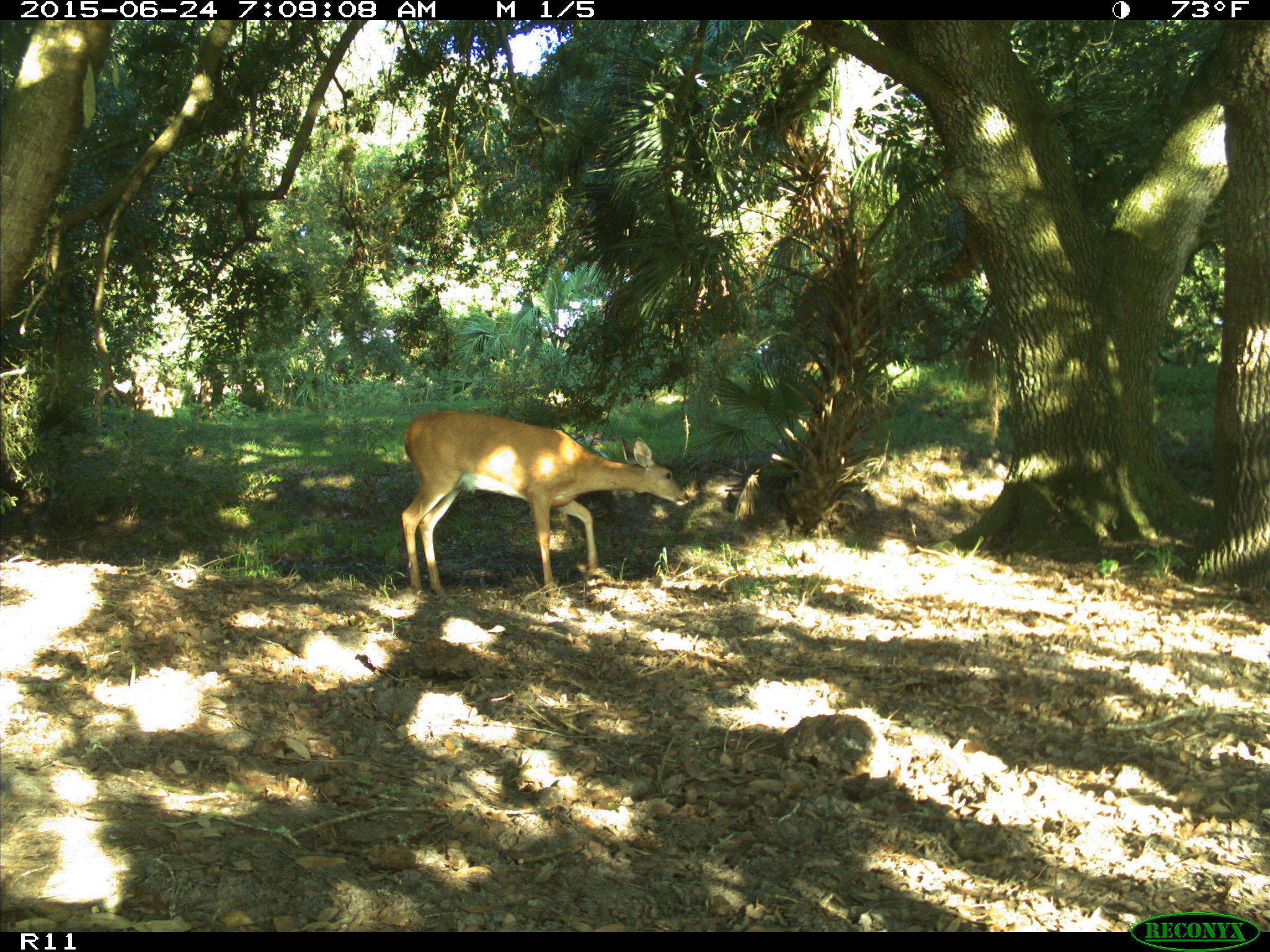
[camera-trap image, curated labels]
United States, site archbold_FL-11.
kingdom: Animalia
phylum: Chordata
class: Mammalia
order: Artiodactyla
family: Cervidae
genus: Odocoileus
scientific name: Odocoileus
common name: deer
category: unidentified deer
Unidentified deer (deer) (Odocoileus).